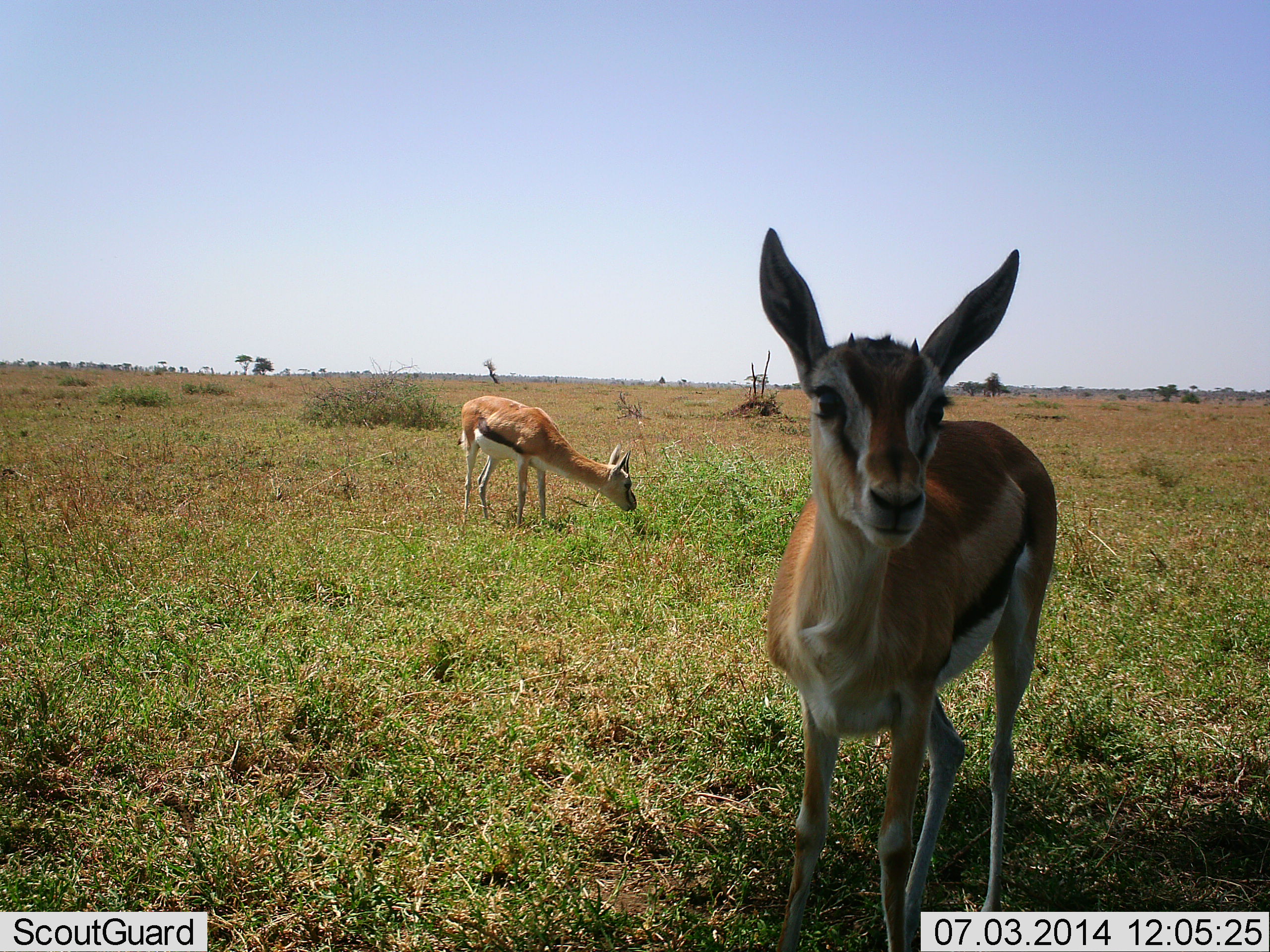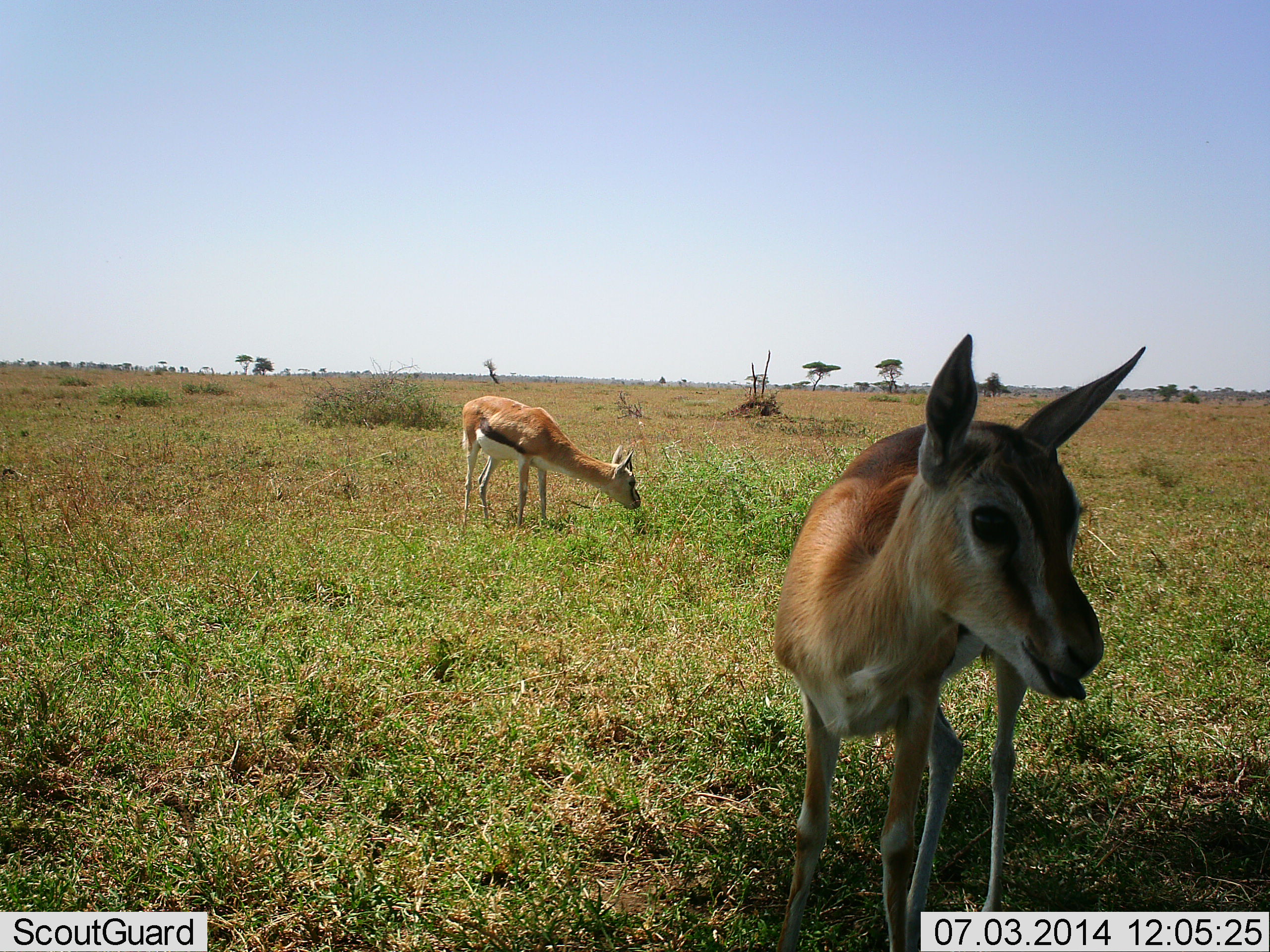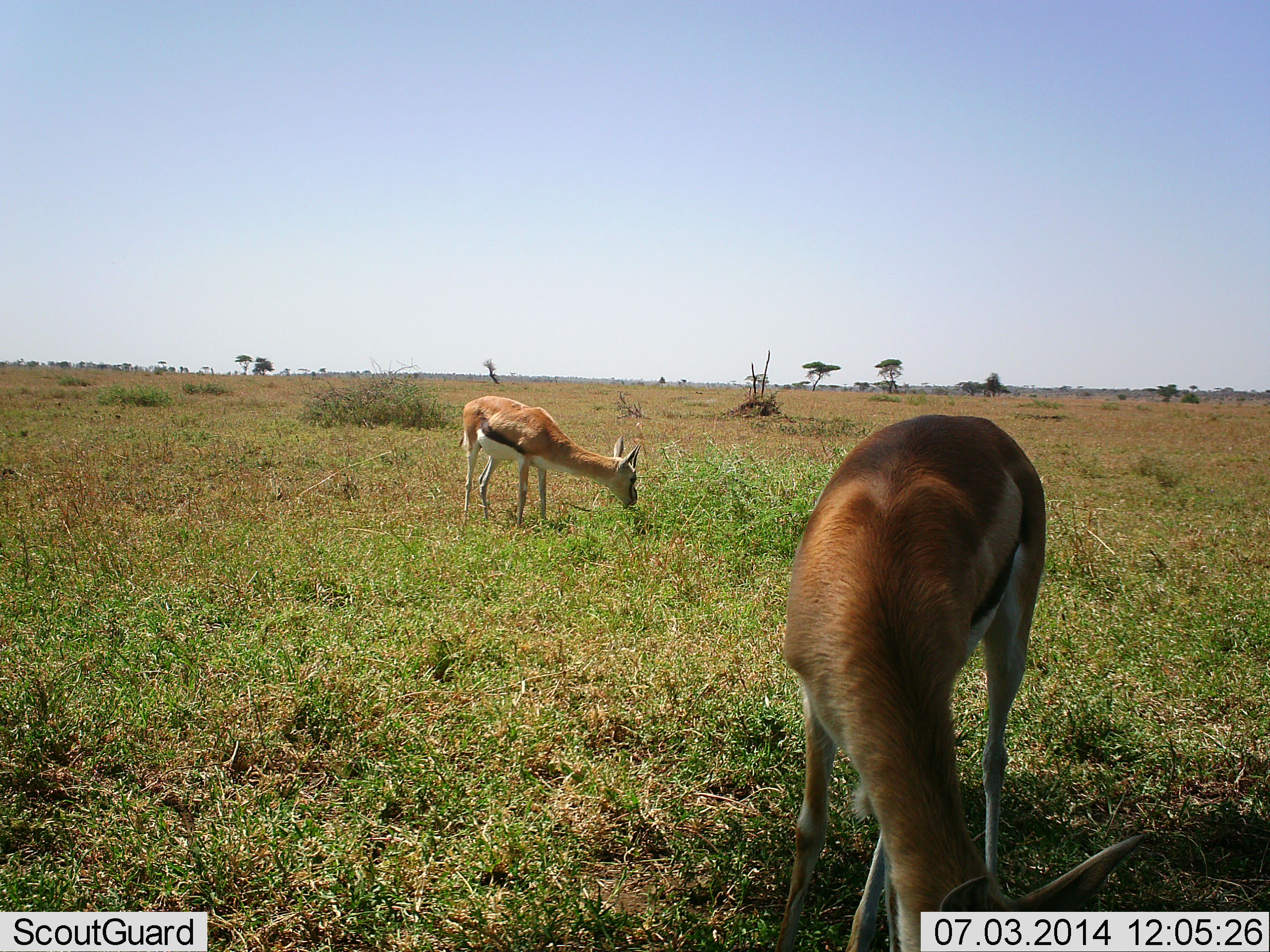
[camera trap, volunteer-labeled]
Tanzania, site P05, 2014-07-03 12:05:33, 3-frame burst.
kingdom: Animalia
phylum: Chordata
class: Mammalia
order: Artiodactyla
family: Bovidae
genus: Eudorcas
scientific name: Eudorcas thomsonii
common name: thomson's gazelle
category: gazellethomsons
Gazellethomsons (thomson's gazelle) (Eudorcas thomsonii), count 2. Behavior (volunteer vote fractions): standing 40%, resting 0%, moving 0%, interacting 0%. Young present (vote fraction): 10%. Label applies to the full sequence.